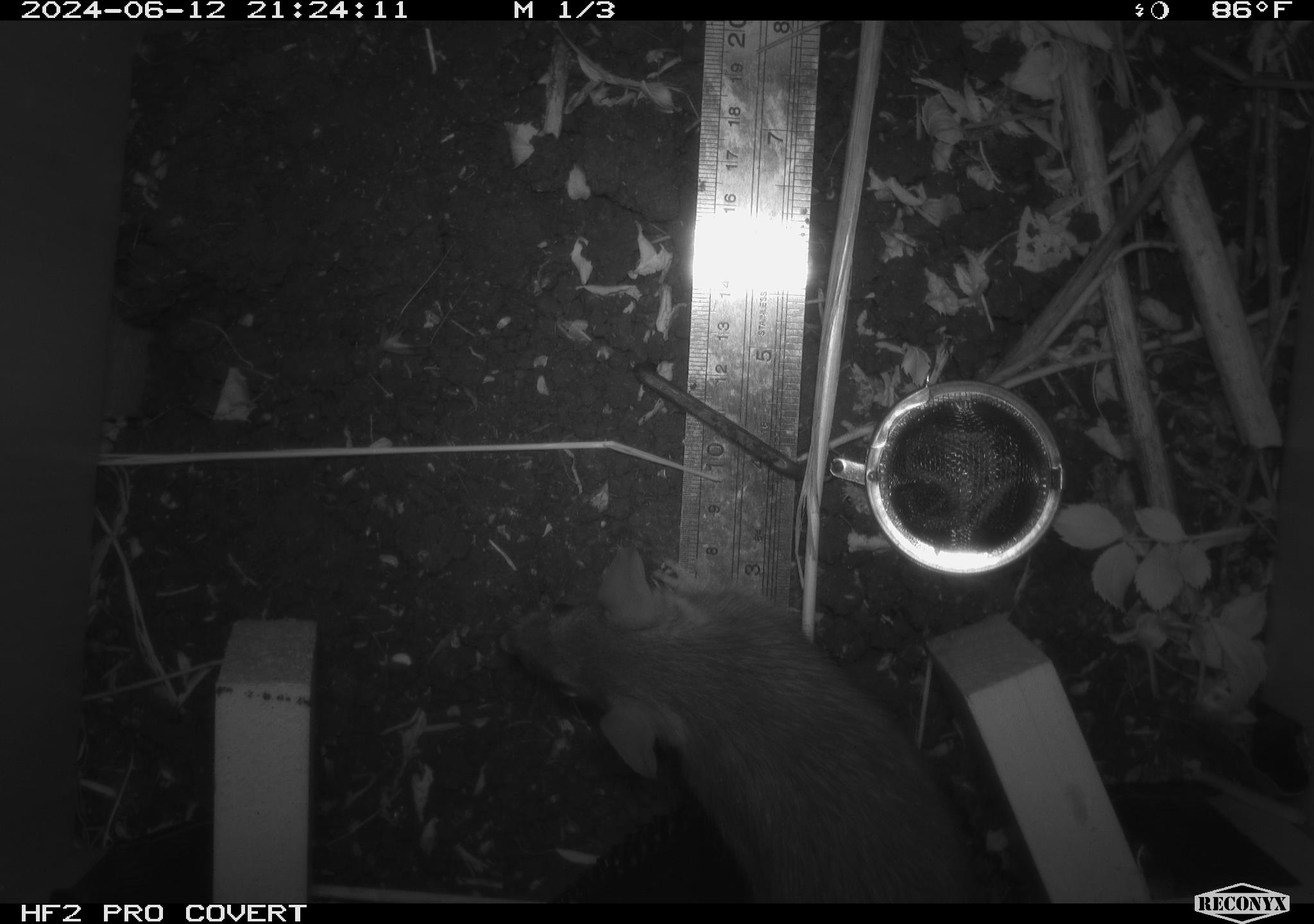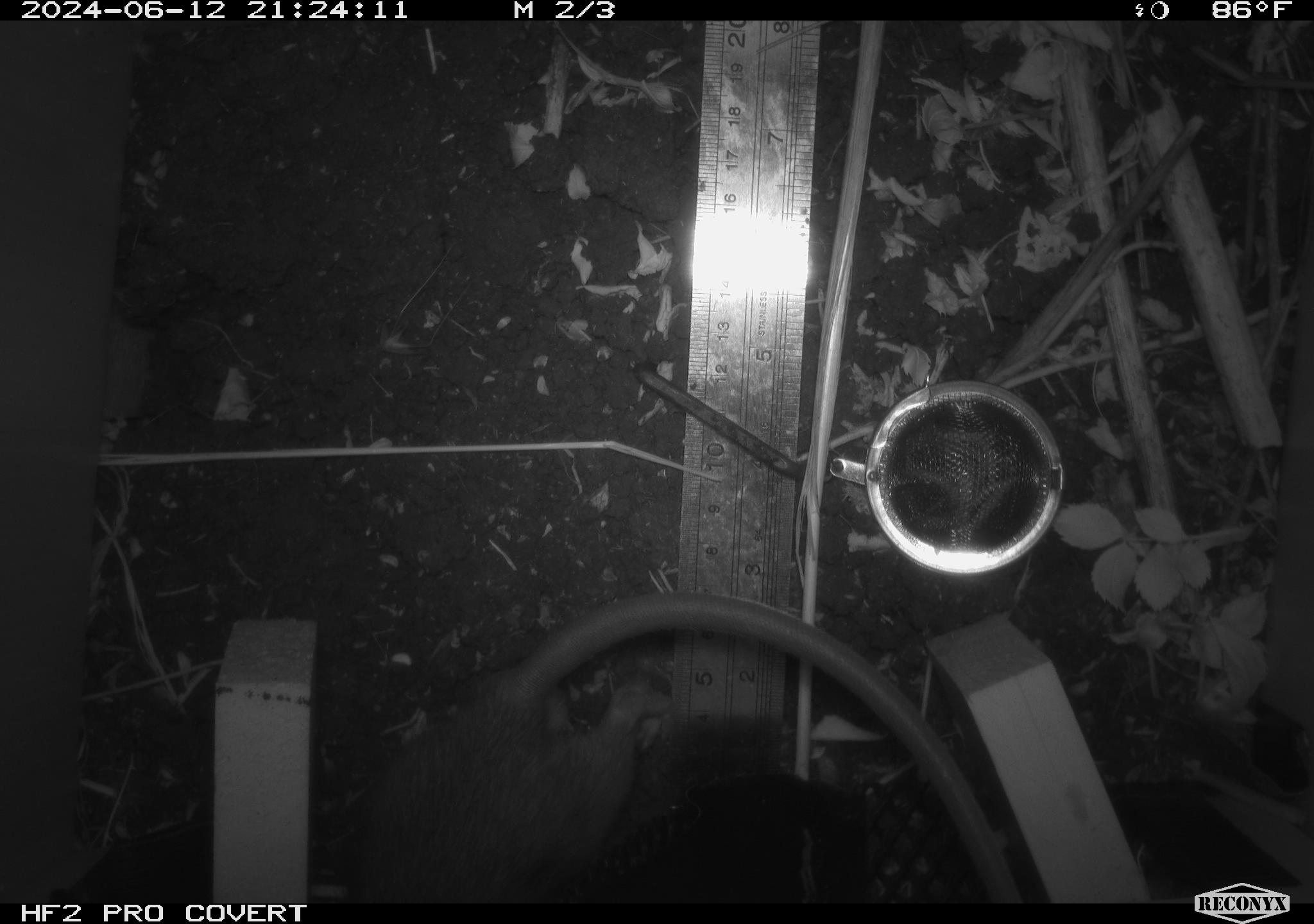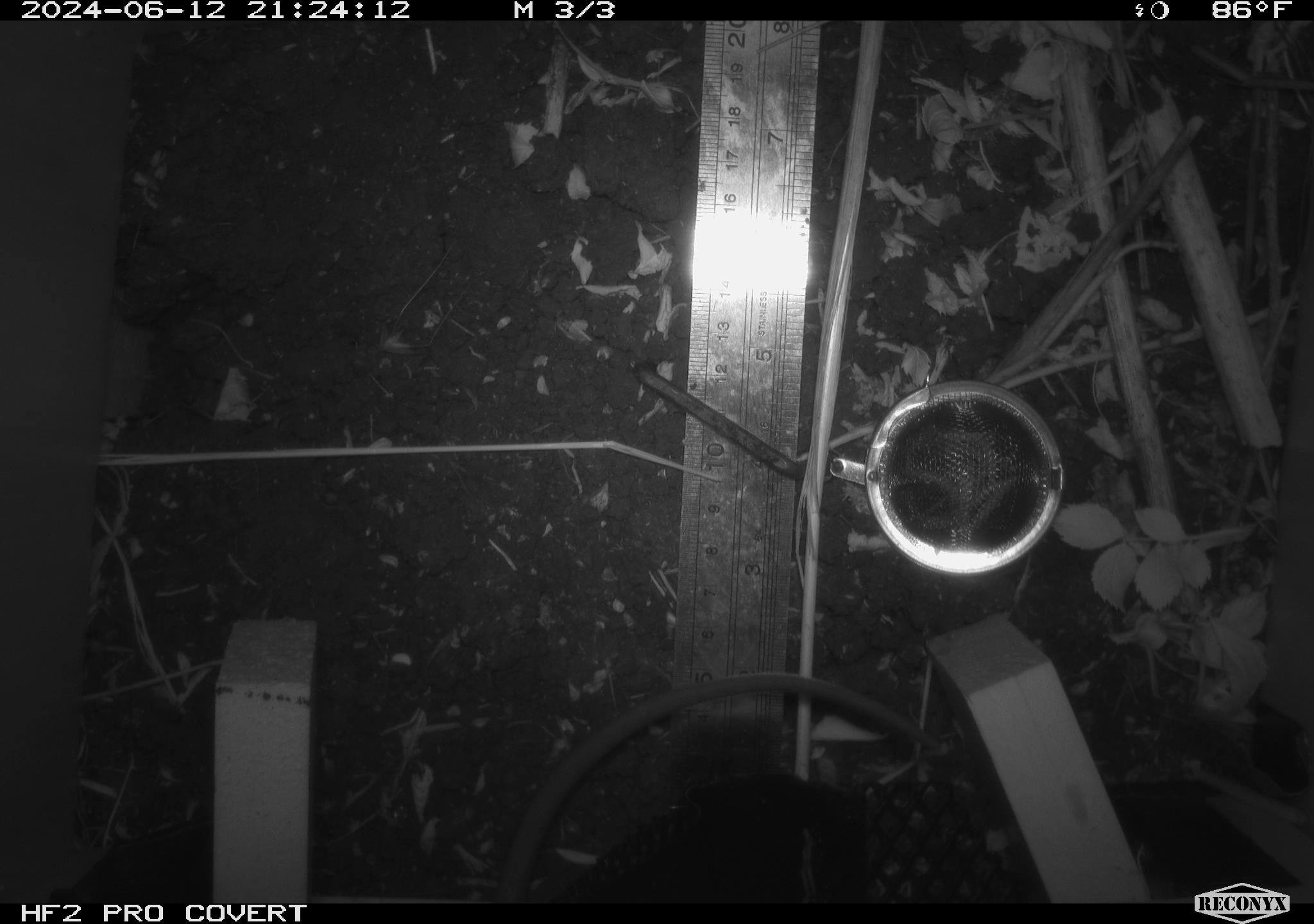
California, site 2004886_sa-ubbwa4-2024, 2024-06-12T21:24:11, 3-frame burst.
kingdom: Animalia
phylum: Chordata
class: Mammalia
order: Rodentia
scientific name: Rodentia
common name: woodrat or rat or mouse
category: woodrat or rat or mouse species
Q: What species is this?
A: Woodrat or rat or mouse species (woodrat or rat or mouse) (Rodentia).